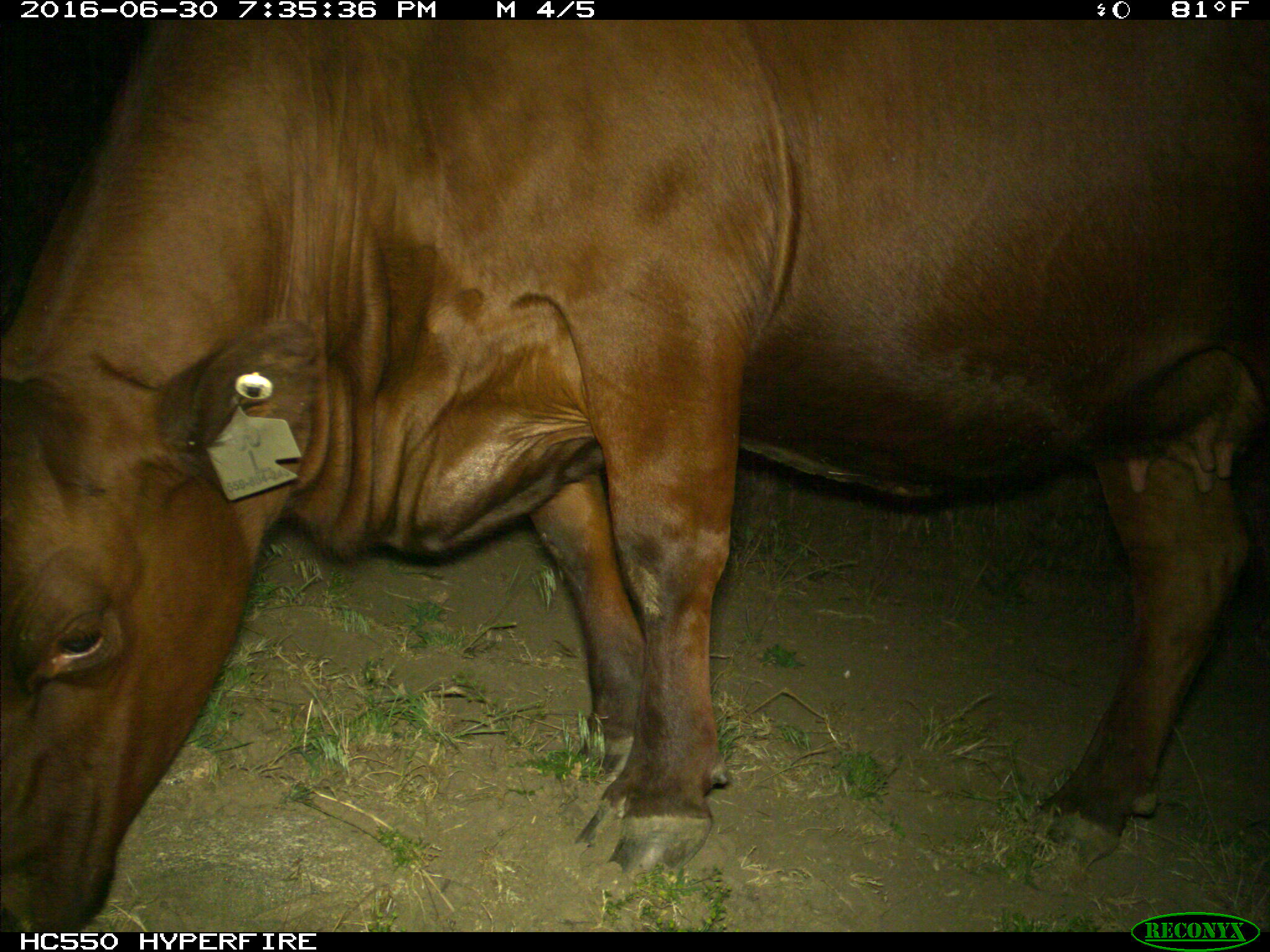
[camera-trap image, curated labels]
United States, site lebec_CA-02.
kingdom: Animalia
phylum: Chordata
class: Mammalia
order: Artiodactyla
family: Bovidae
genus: Bos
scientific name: Bos taurus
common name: domestic cow